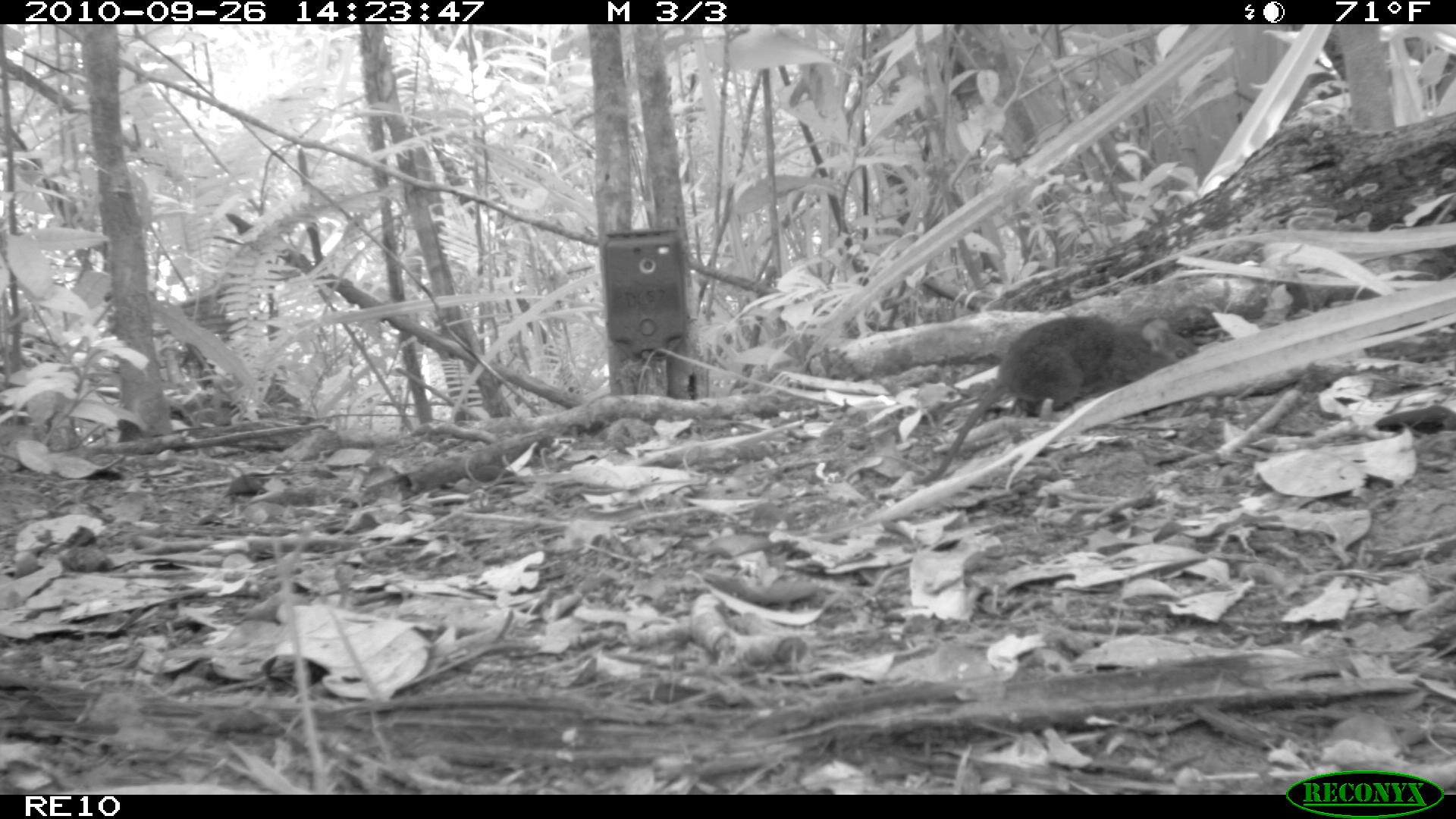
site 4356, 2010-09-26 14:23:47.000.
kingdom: Animalia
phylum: Chordata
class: Mammalia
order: Rodentia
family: Muridae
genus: Rattus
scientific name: Rattus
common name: rodent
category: unknown rat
Unknown rat (rodent) (Rattus), count 1.